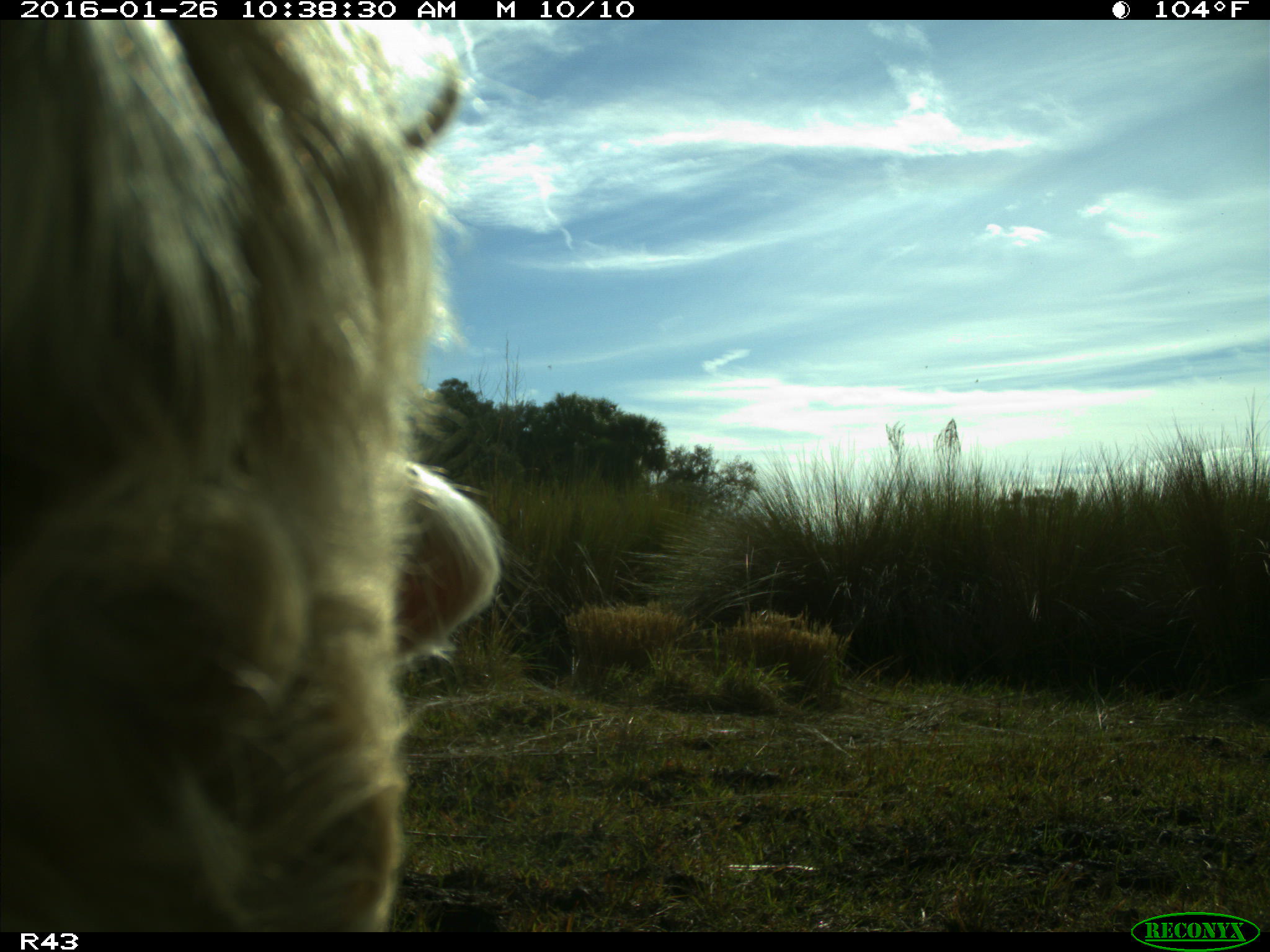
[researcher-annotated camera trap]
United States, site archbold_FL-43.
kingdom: Animalia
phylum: Chordata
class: Mammalia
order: Artiodactyla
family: Bovidae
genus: Bos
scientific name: Bos taurus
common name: domestic cow